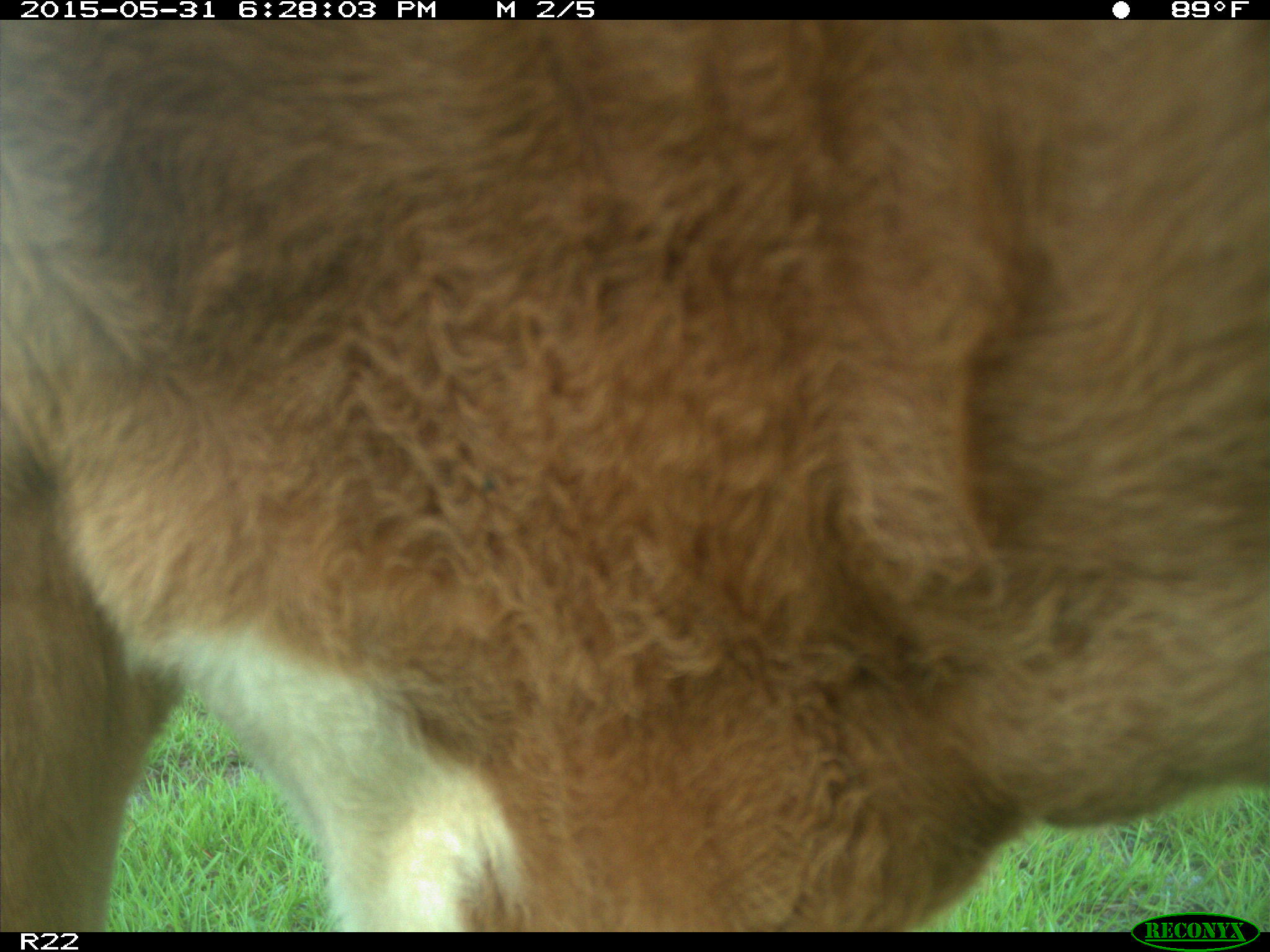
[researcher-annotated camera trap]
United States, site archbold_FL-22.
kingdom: Animalia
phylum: Chordata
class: Mammalia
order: Artiodactyla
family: Bovidae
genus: Bos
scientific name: Bos taurus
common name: domestic cow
Bos taurus (domestic cow).